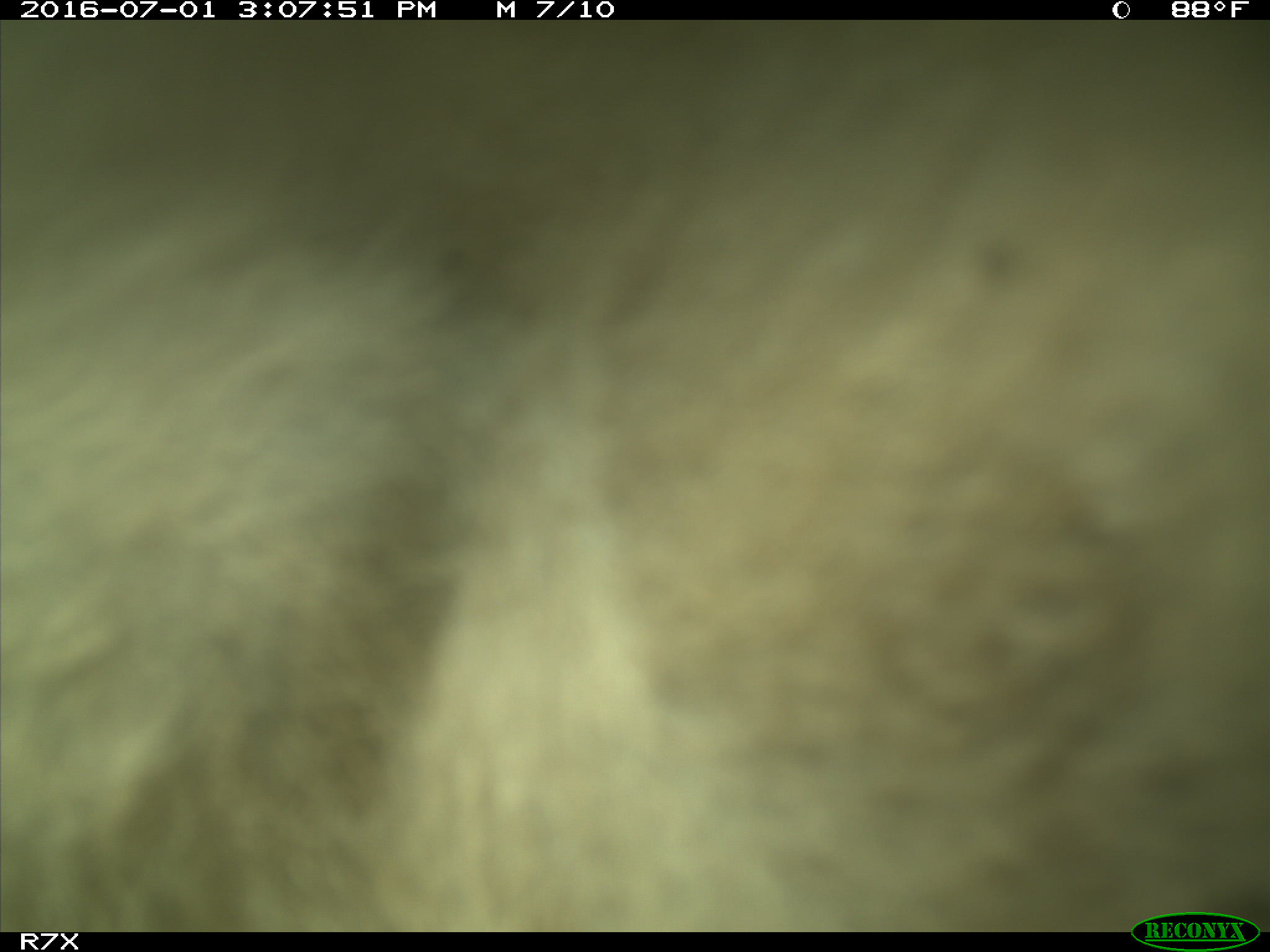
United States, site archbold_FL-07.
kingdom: Animalia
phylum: Chordata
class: Mammalia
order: Artiodactyla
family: Bovidae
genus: Bos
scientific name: Bos taurus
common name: domestic cow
Bos taurus (domestic cow).